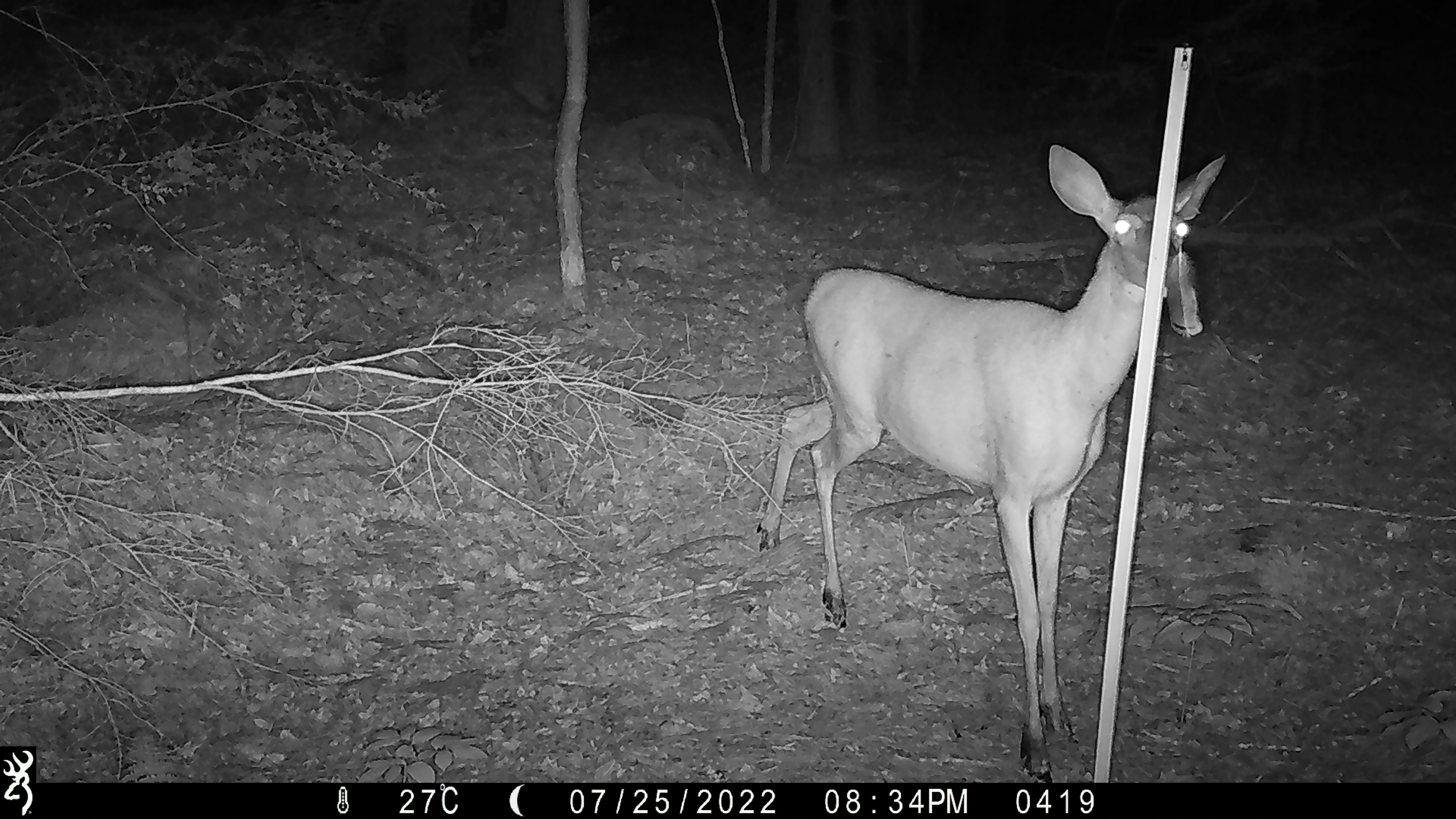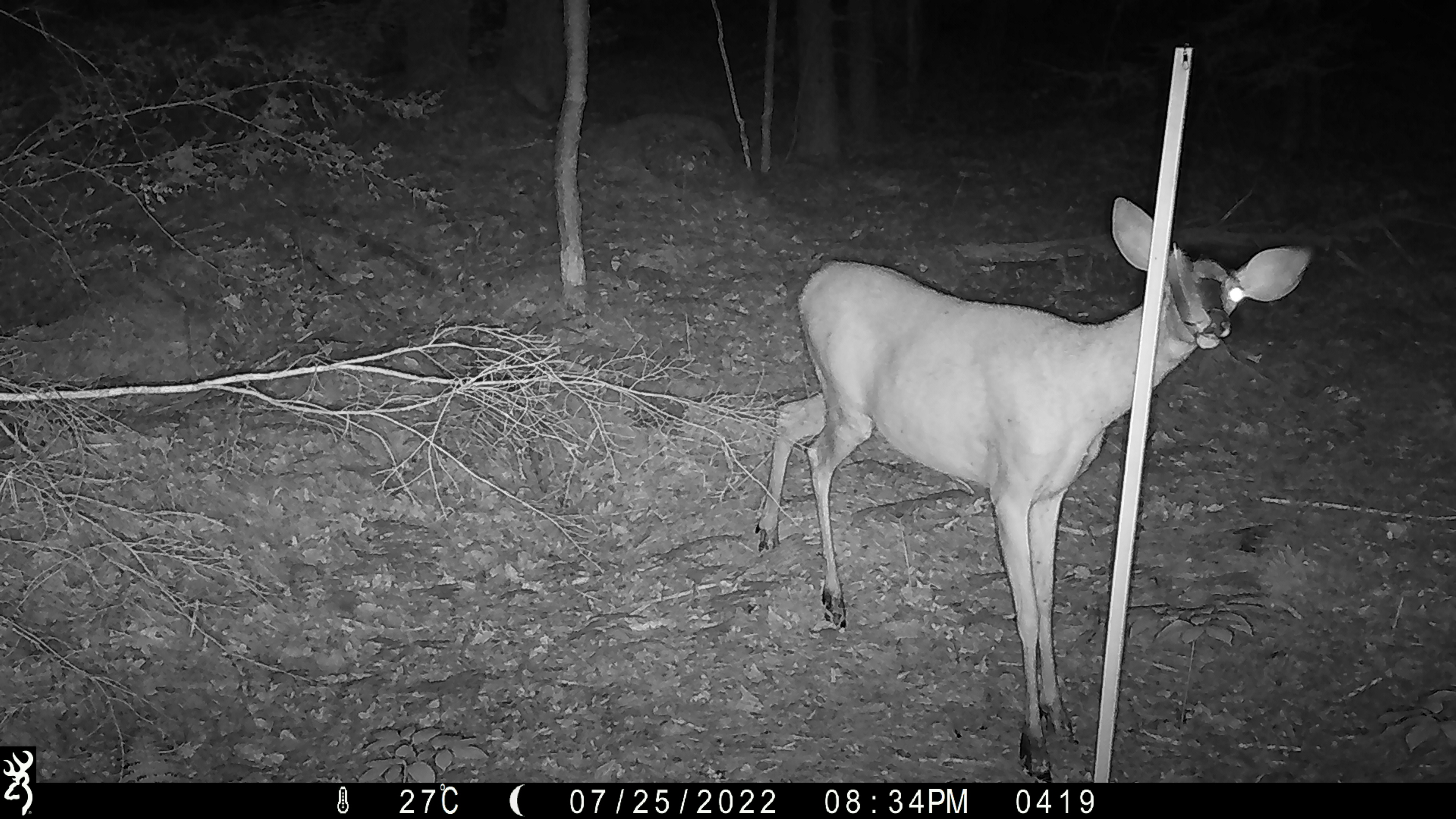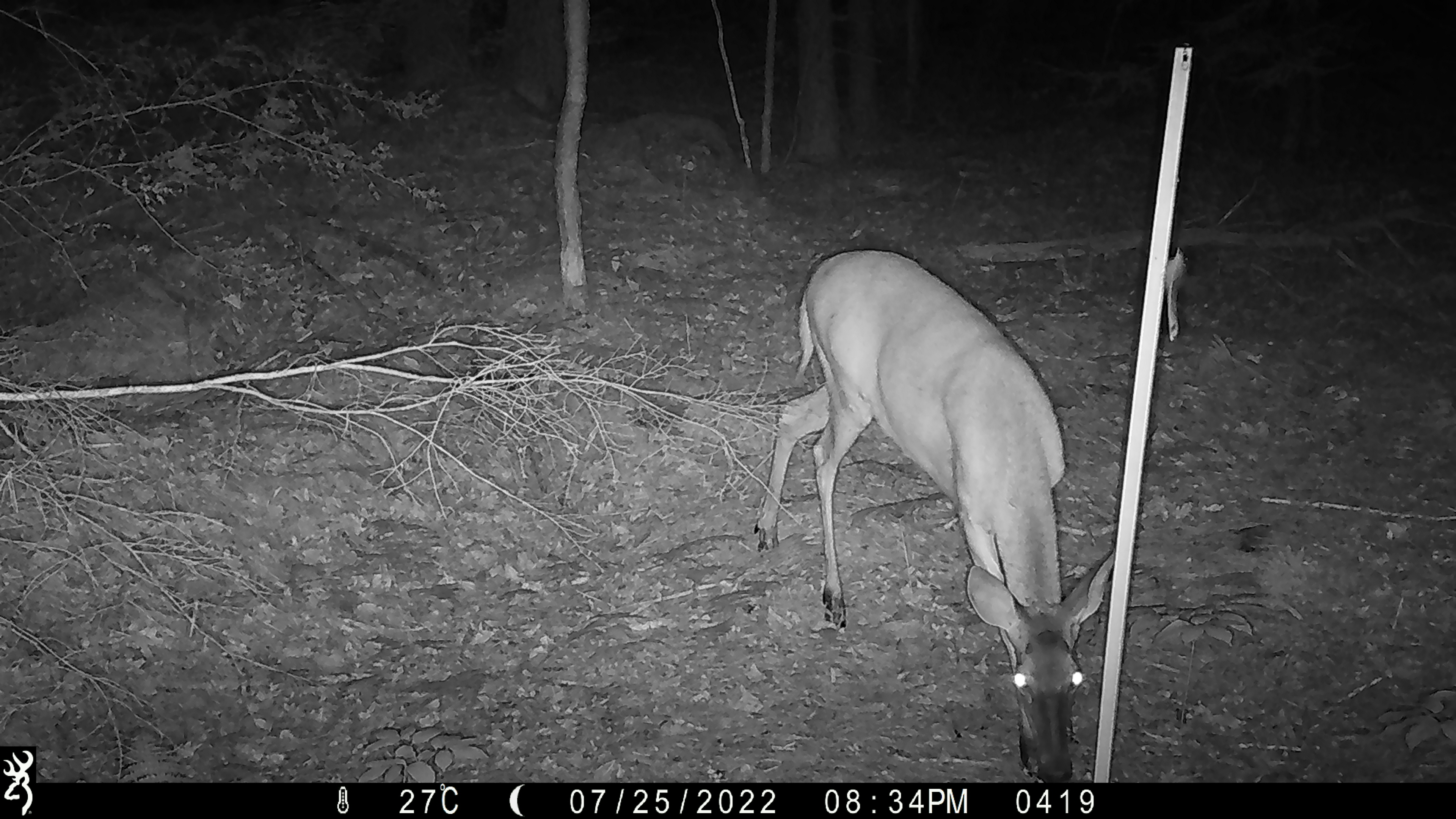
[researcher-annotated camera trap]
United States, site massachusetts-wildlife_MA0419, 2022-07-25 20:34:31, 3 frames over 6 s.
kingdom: Animalia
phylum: Chordata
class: Mammalia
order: Artiodactyla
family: Cervidae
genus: Odocoileus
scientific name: Odocoileus virginianus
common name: white-tailed deer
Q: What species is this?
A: White-tailed deer (Odocoileus virginianus).